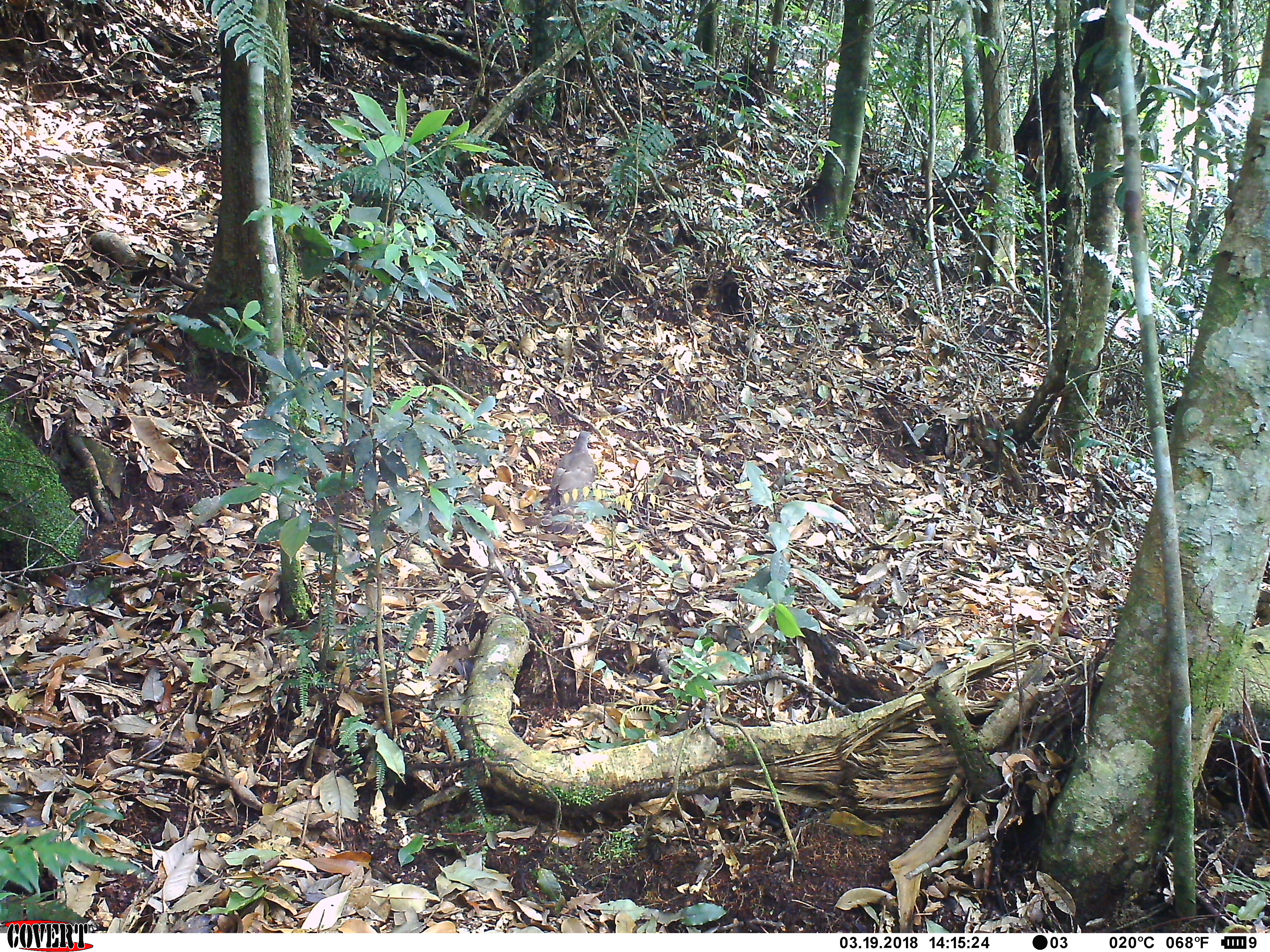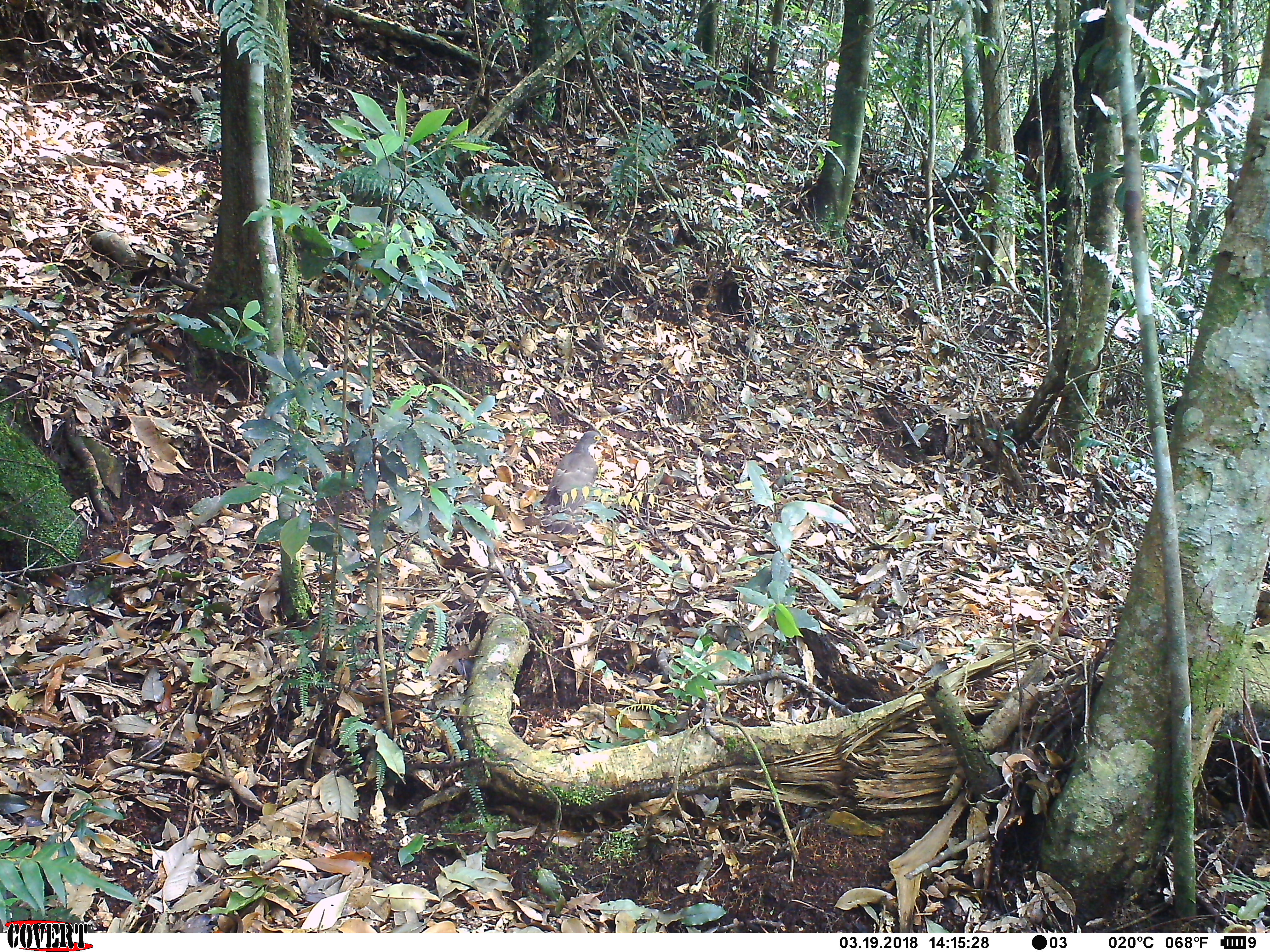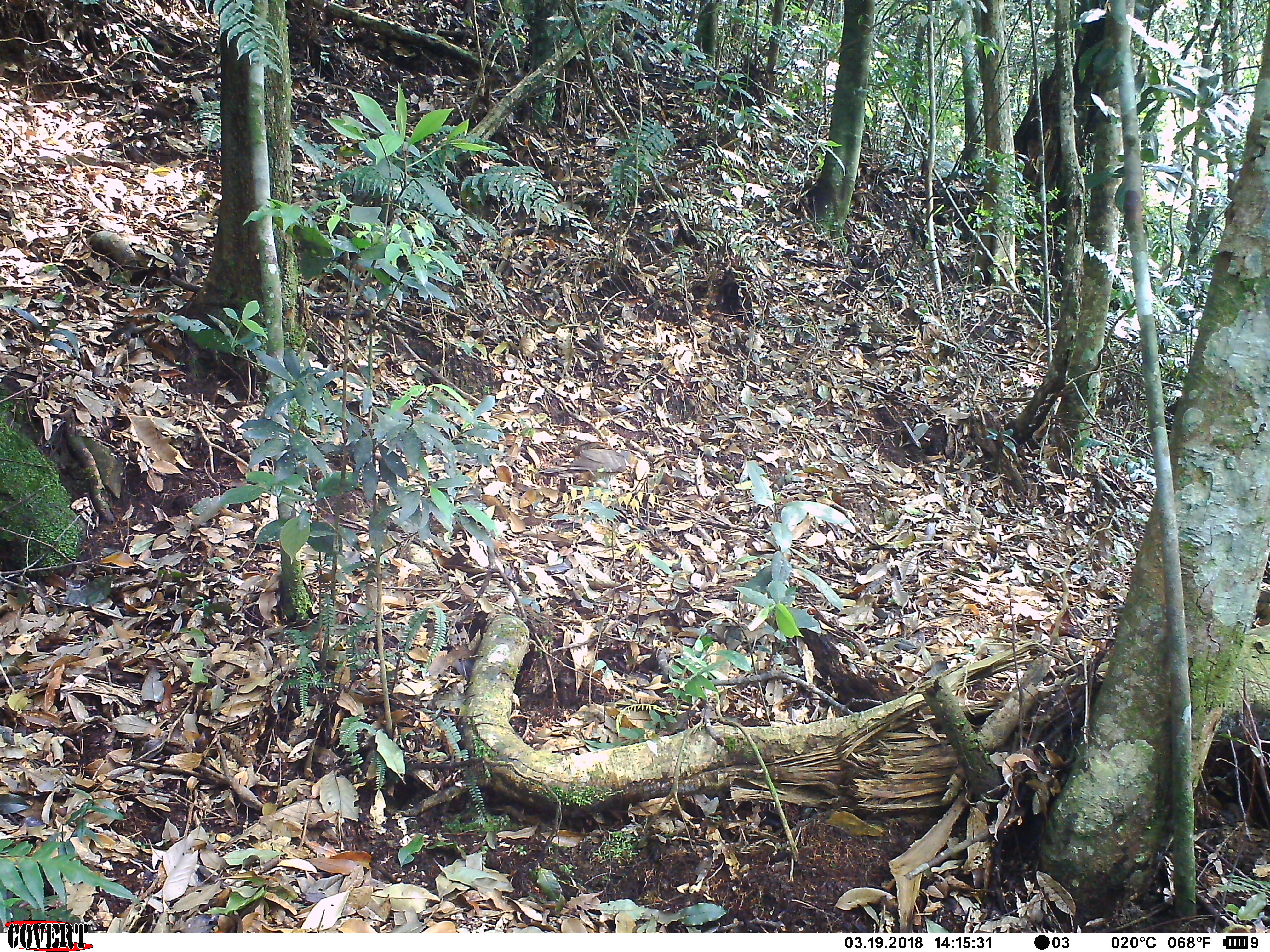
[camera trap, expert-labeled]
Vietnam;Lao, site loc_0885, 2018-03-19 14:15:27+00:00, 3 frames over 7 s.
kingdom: Animalia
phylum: Chordata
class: Aves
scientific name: Aves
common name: bird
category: unidentified bird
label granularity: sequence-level